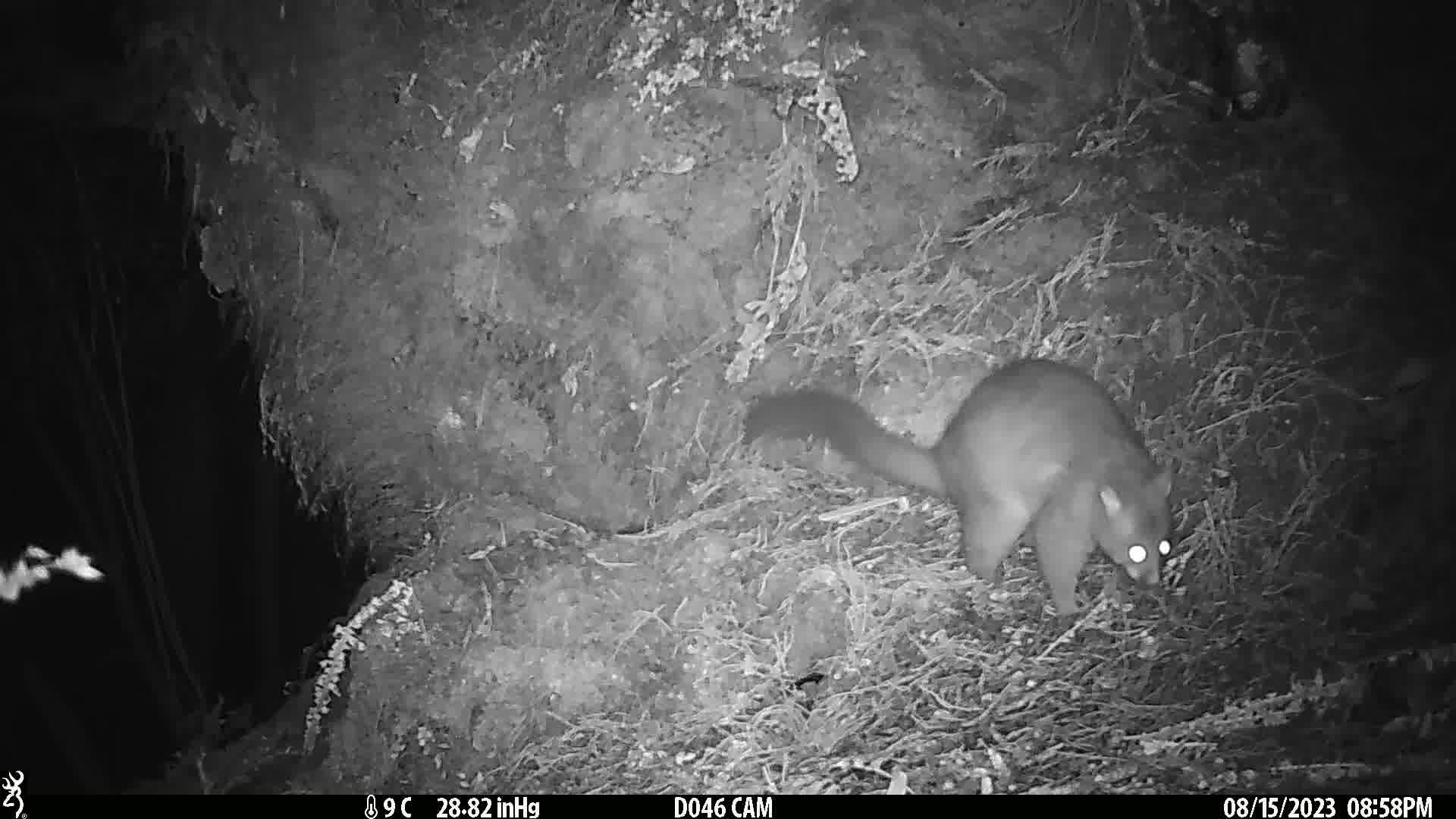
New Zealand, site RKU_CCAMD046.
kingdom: Animalia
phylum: Chordata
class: Mammalia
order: Diprotodontia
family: Phalangeridae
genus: Trichosurus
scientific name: Trichosurus vulpecula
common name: common brushtail possum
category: possum